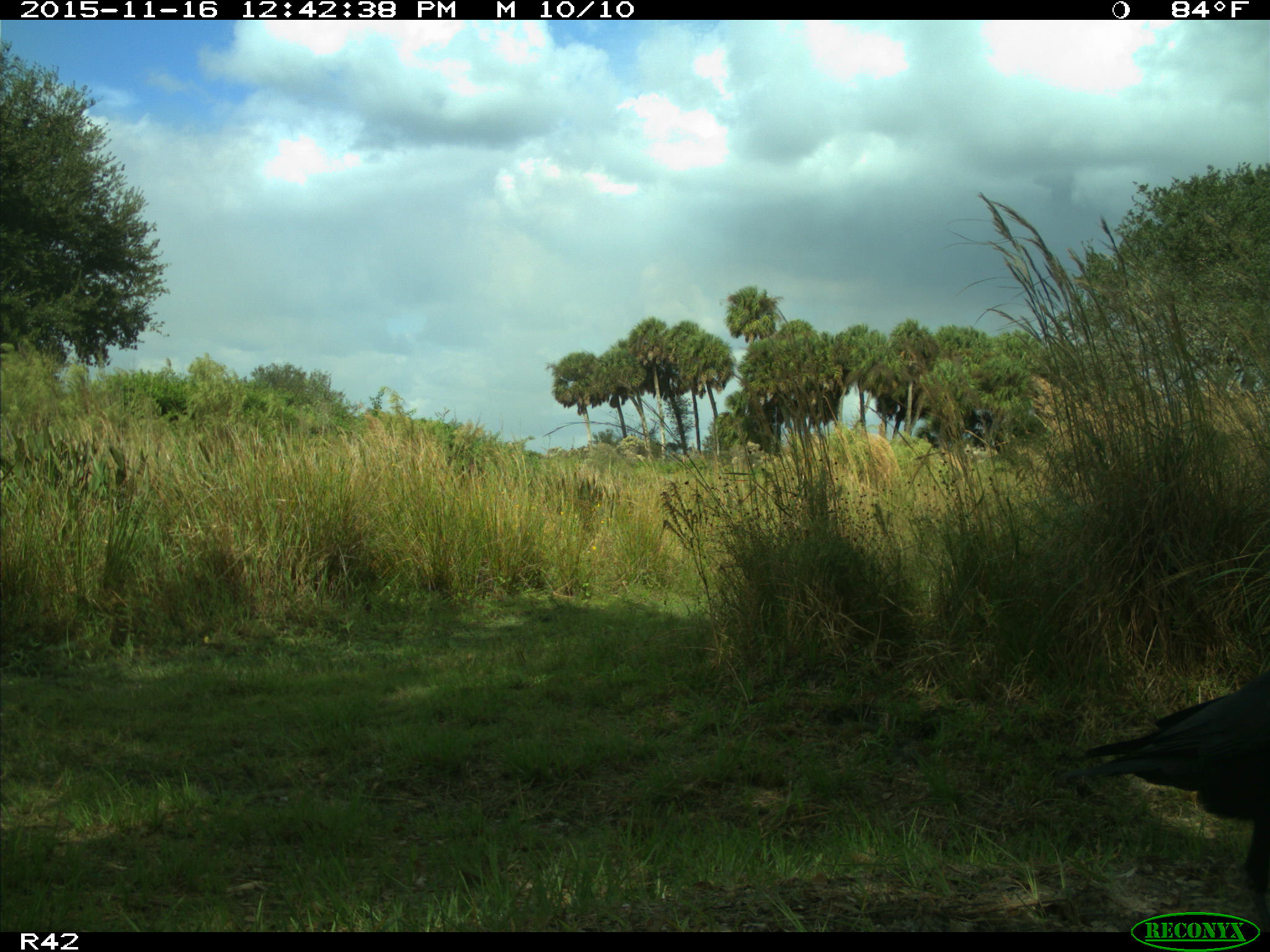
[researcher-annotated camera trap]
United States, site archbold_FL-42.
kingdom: Animalia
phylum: Chordata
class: Aves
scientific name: Aves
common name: birds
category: unidentified bird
Unidentified bird (birds) (Aves).